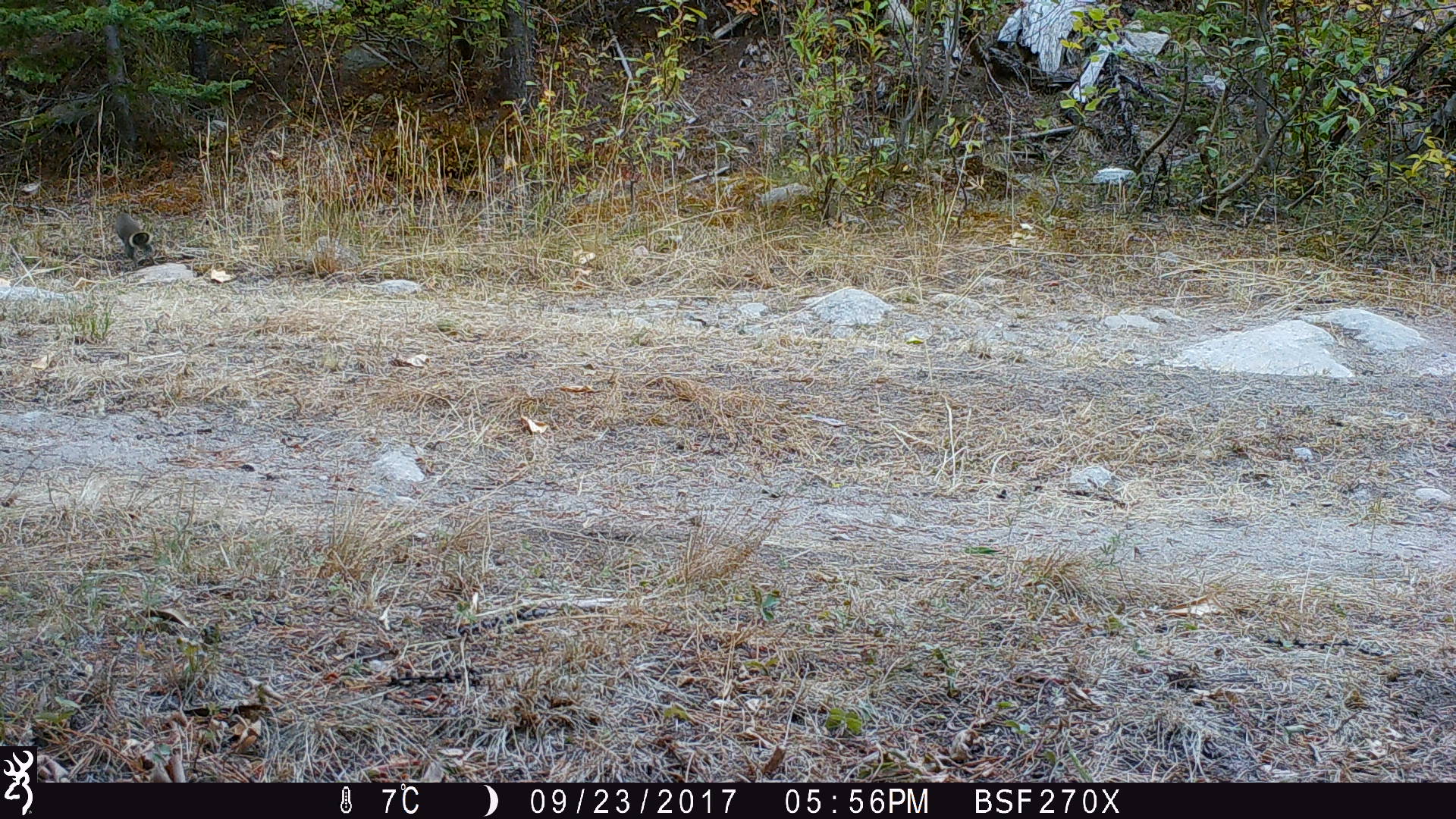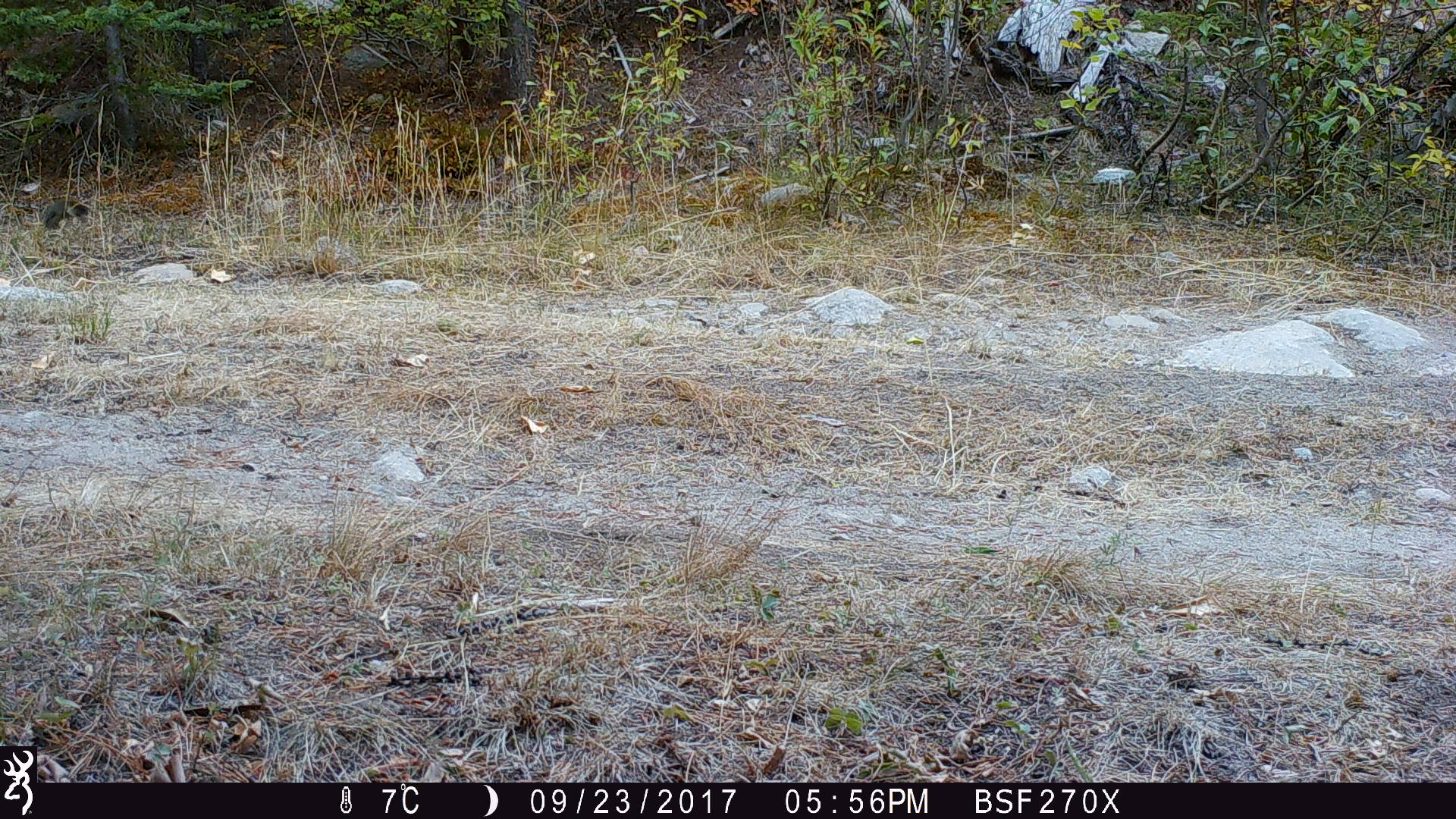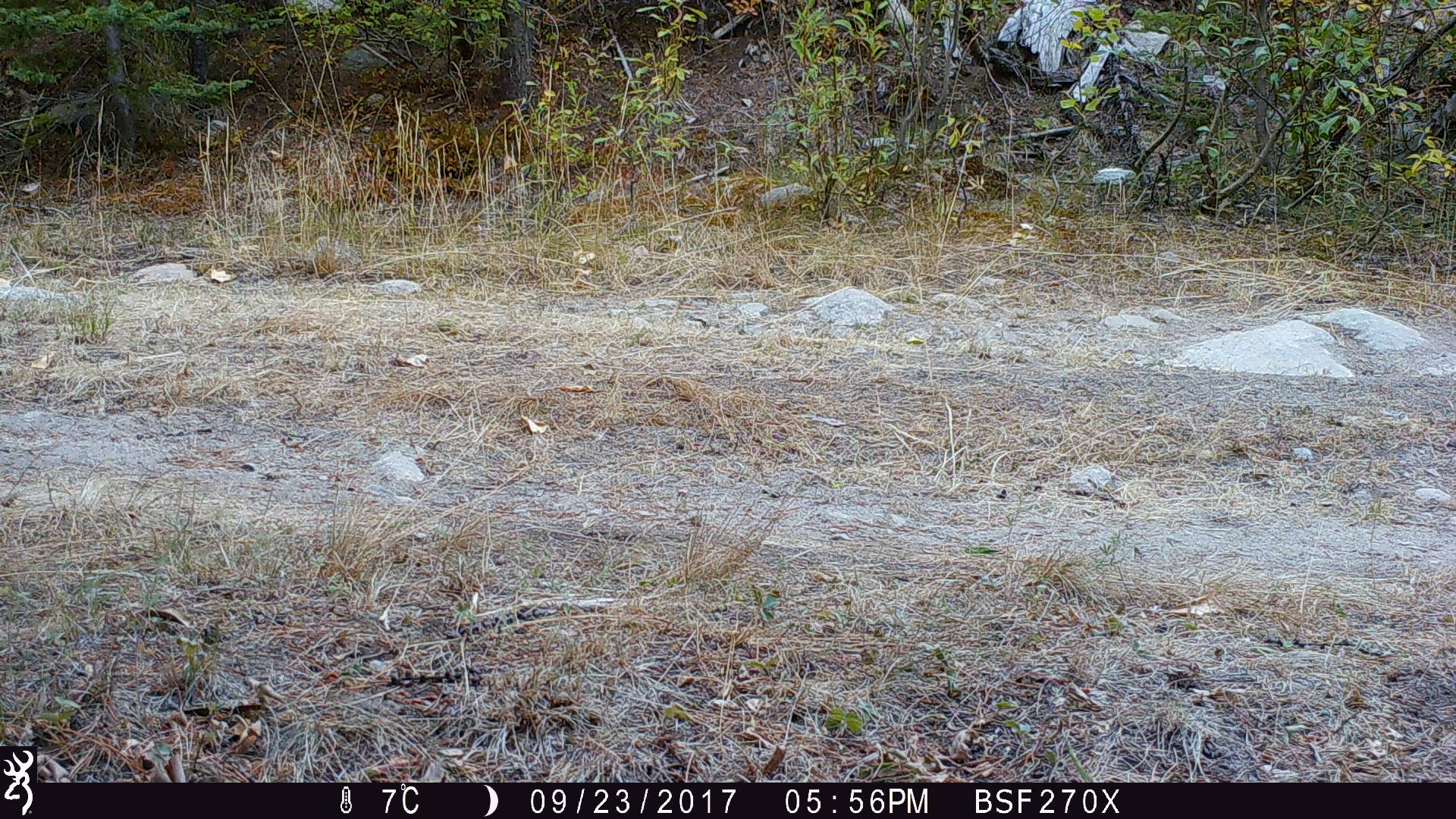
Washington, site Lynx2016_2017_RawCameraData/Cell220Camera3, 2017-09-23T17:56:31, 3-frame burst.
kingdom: Animalia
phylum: Chordata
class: Mammalia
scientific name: Mammalia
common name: small mammal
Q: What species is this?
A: Small mammal (Mammalia).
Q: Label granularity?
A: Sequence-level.